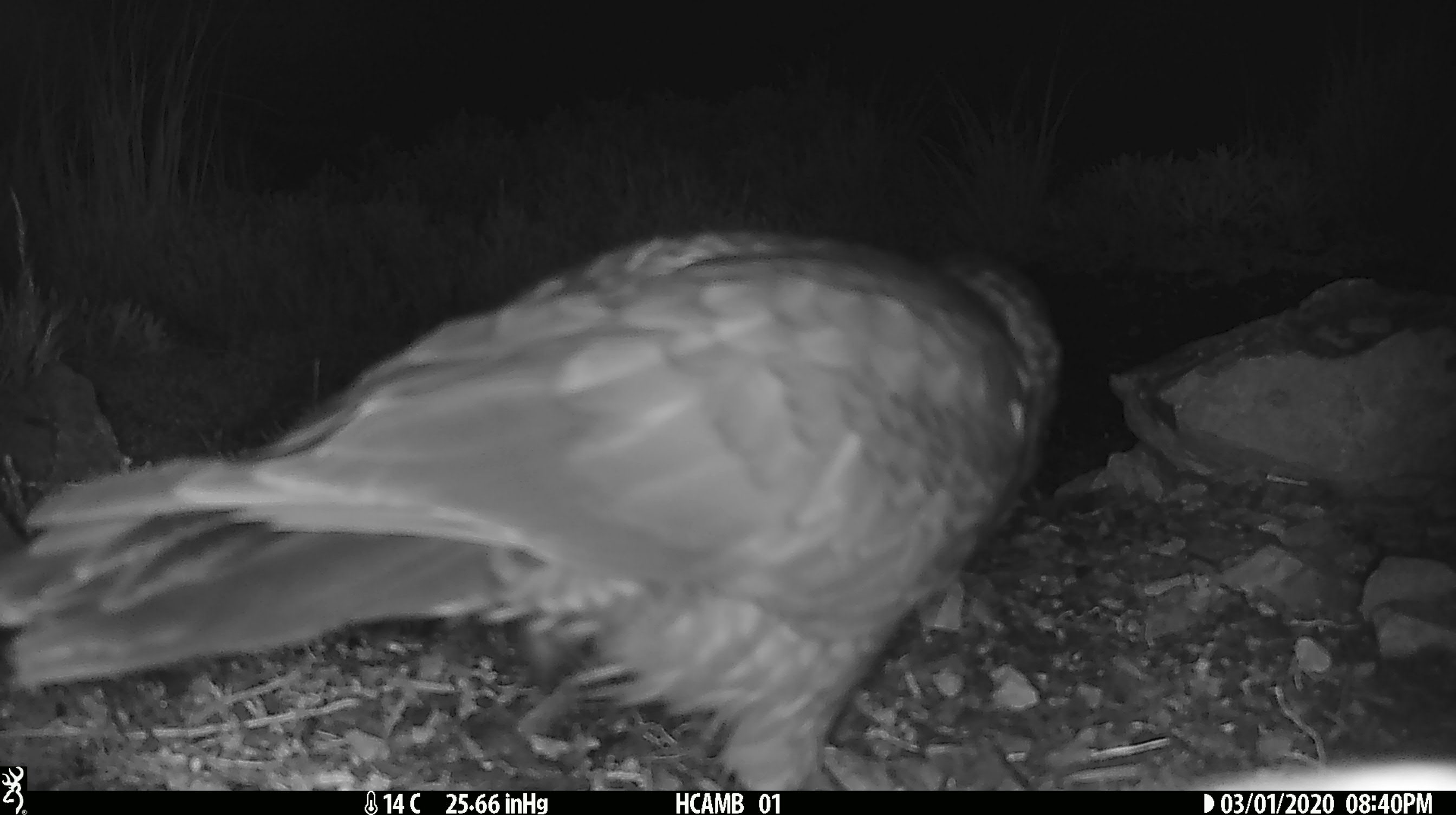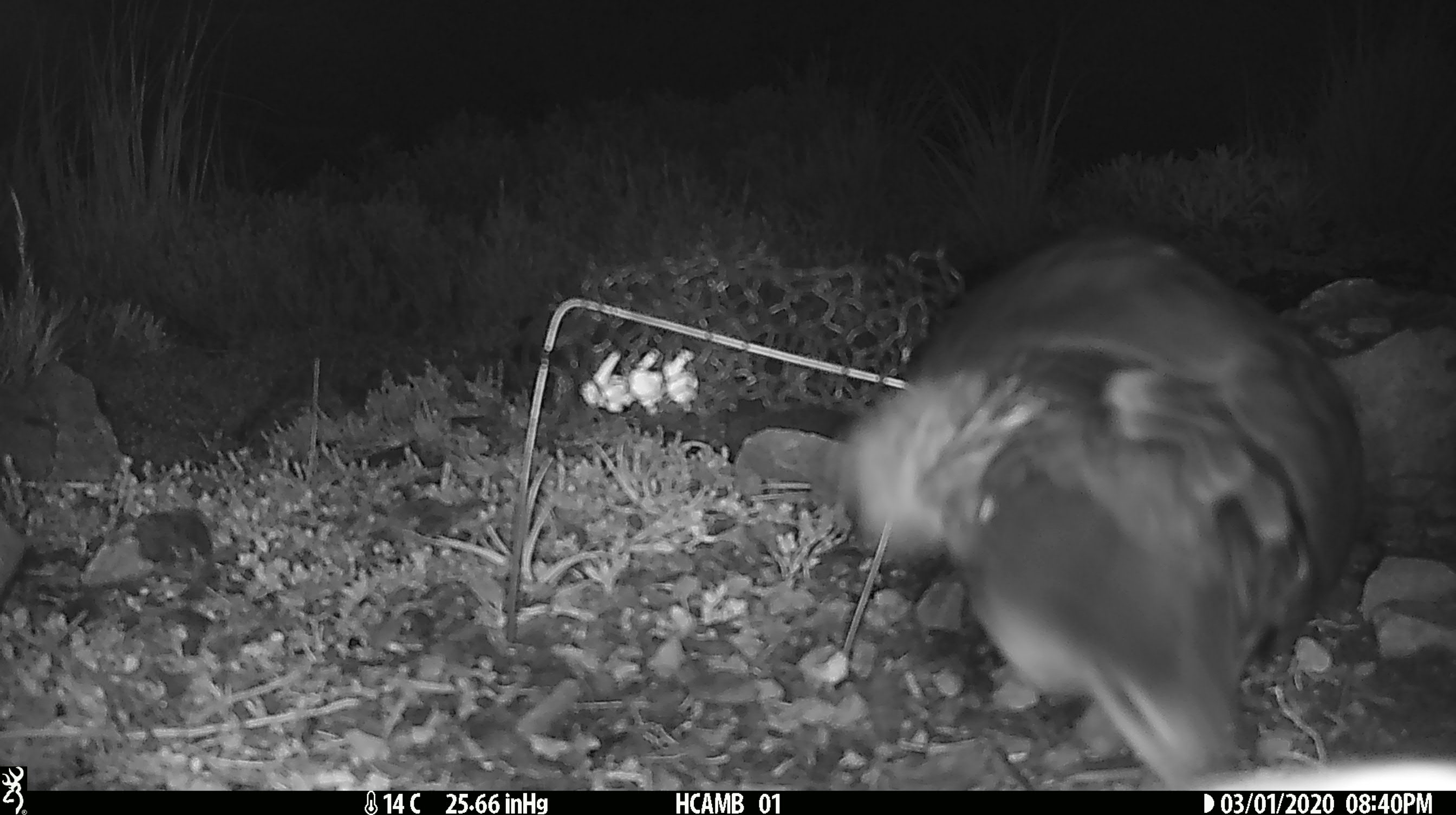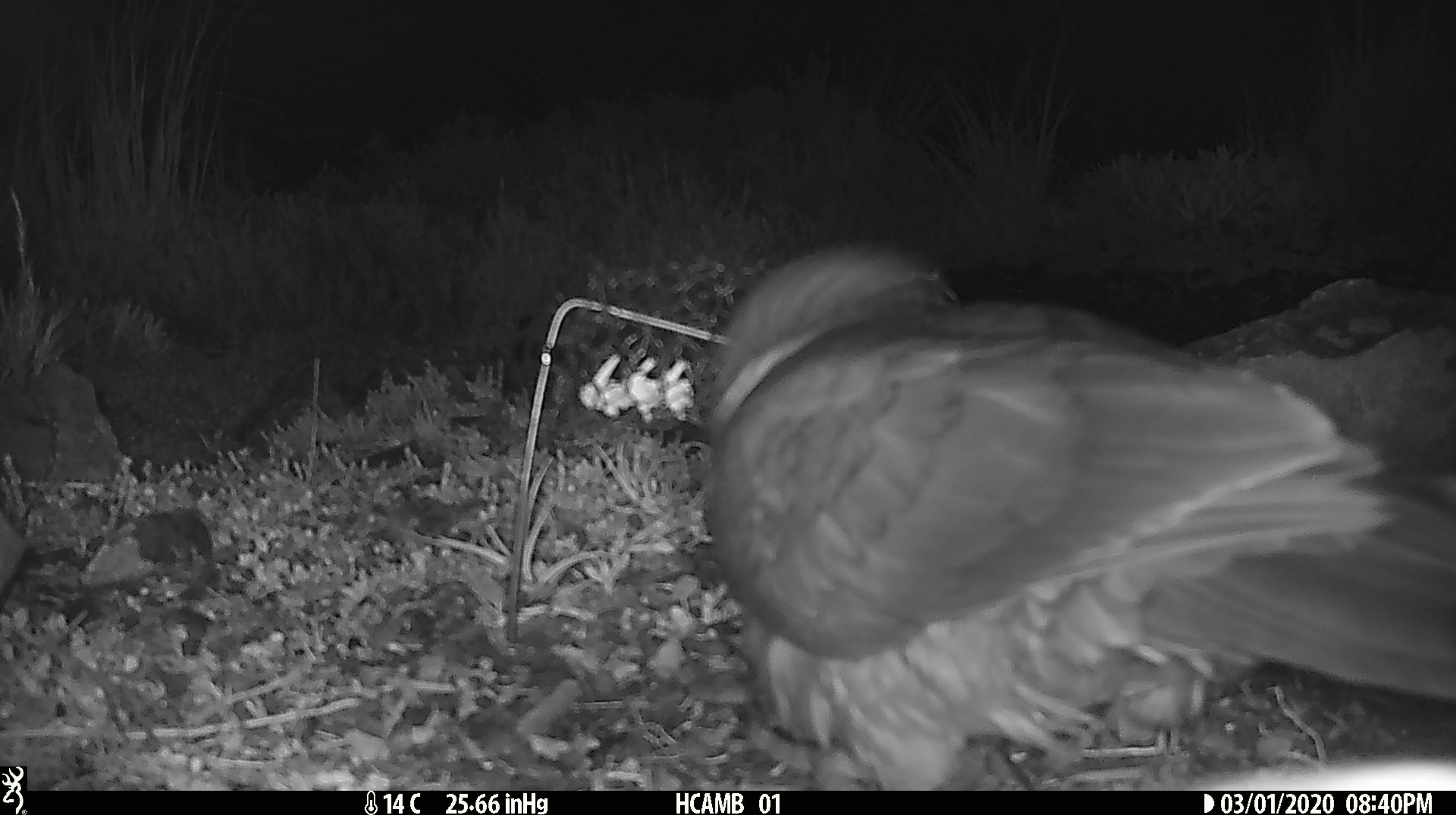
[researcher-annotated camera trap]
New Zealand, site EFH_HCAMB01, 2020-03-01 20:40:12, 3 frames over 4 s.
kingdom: Animalia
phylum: Chordata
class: Aves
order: Psittaciformes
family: Strigopidae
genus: Nestor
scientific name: Nestor notabilis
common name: kea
Kea (Nestor notabilis).